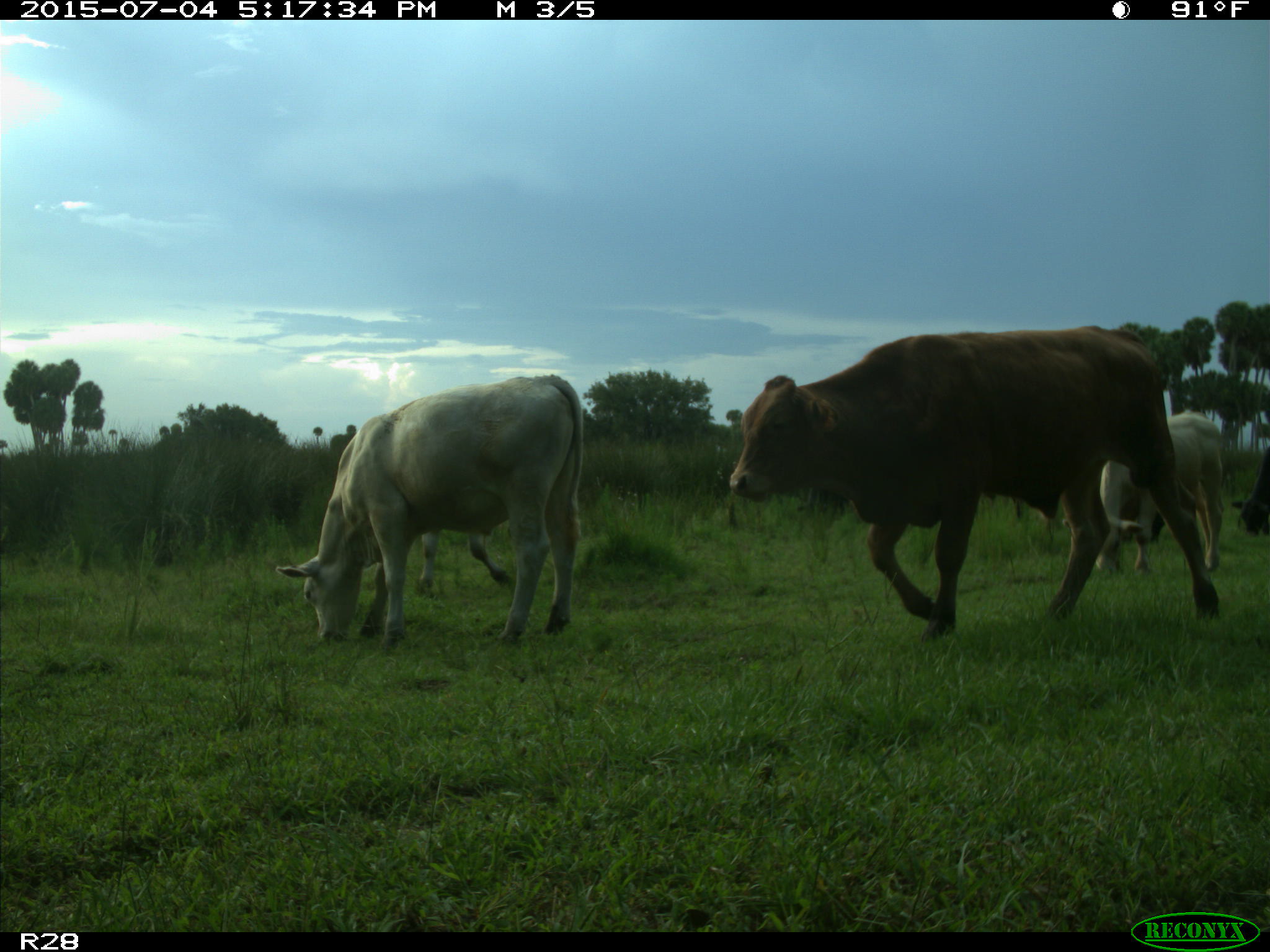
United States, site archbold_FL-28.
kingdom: Animalia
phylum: Chordata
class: Mammalia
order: Artiodactyla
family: Bovidae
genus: Bos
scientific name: Bos taurus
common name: domestic cow